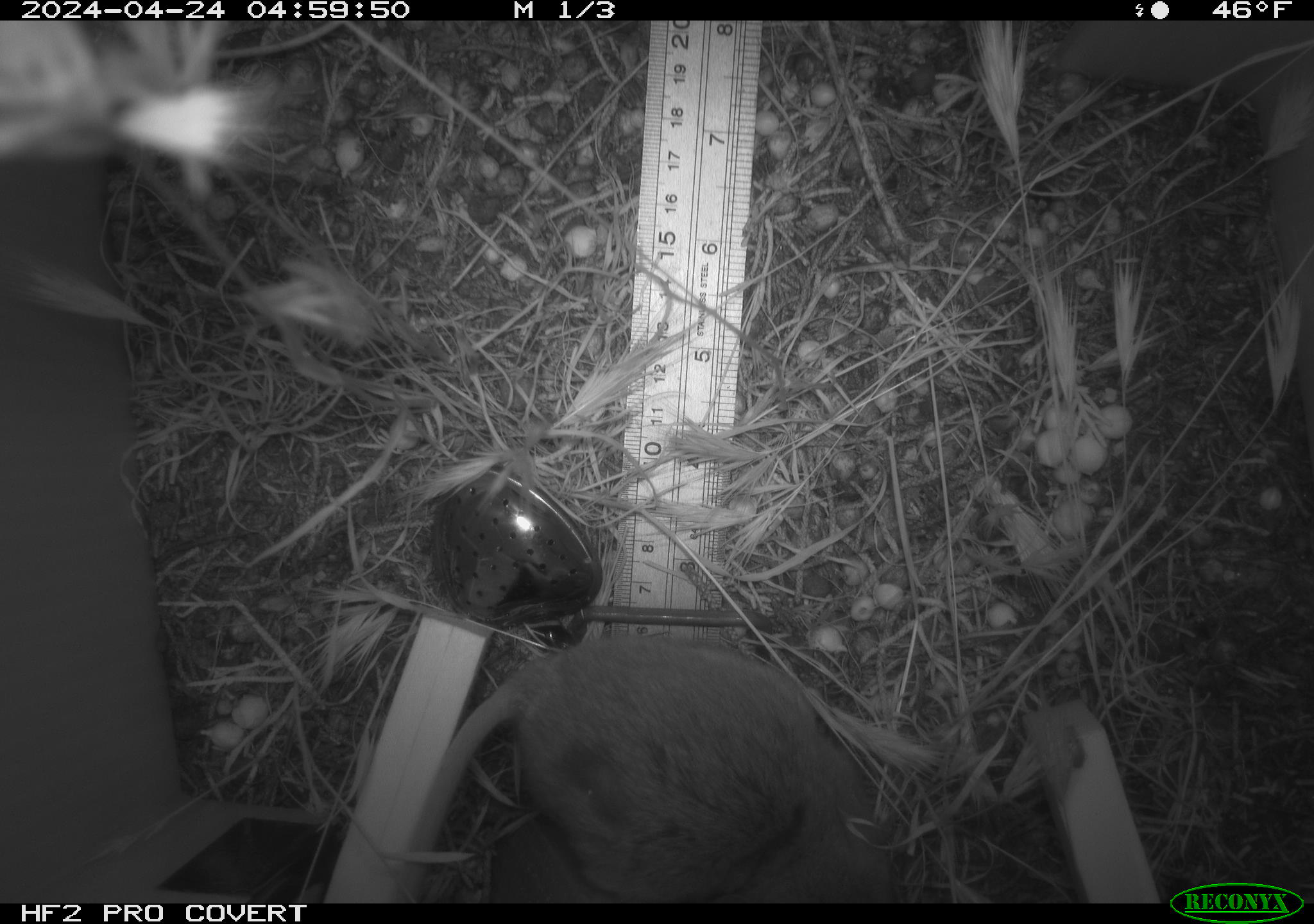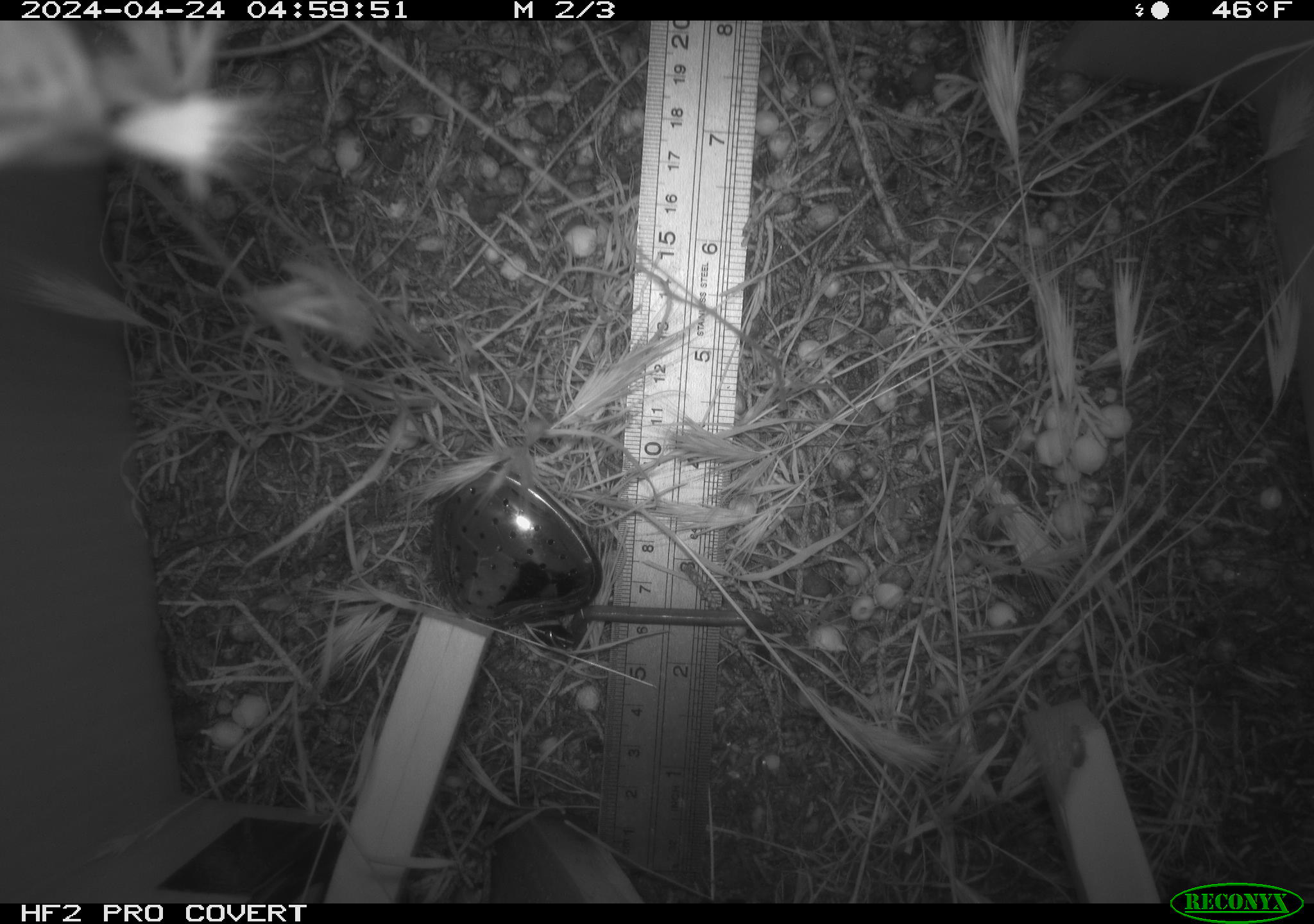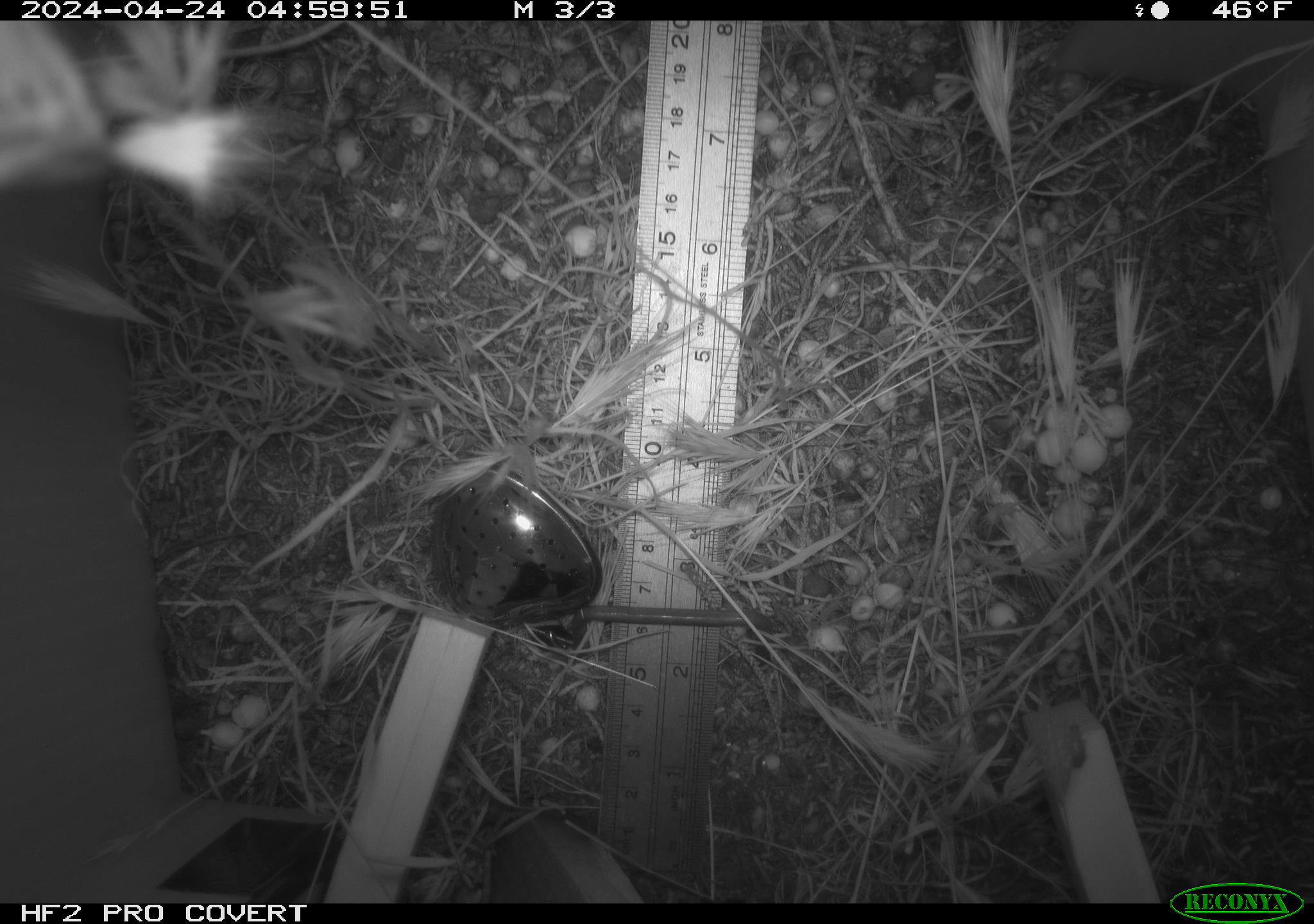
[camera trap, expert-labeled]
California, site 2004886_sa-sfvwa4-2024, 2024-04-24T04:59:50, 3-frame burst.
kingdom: Animalia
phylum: Chordata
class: Mammalia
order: Rodentia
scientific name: Rodentia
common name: mouse species